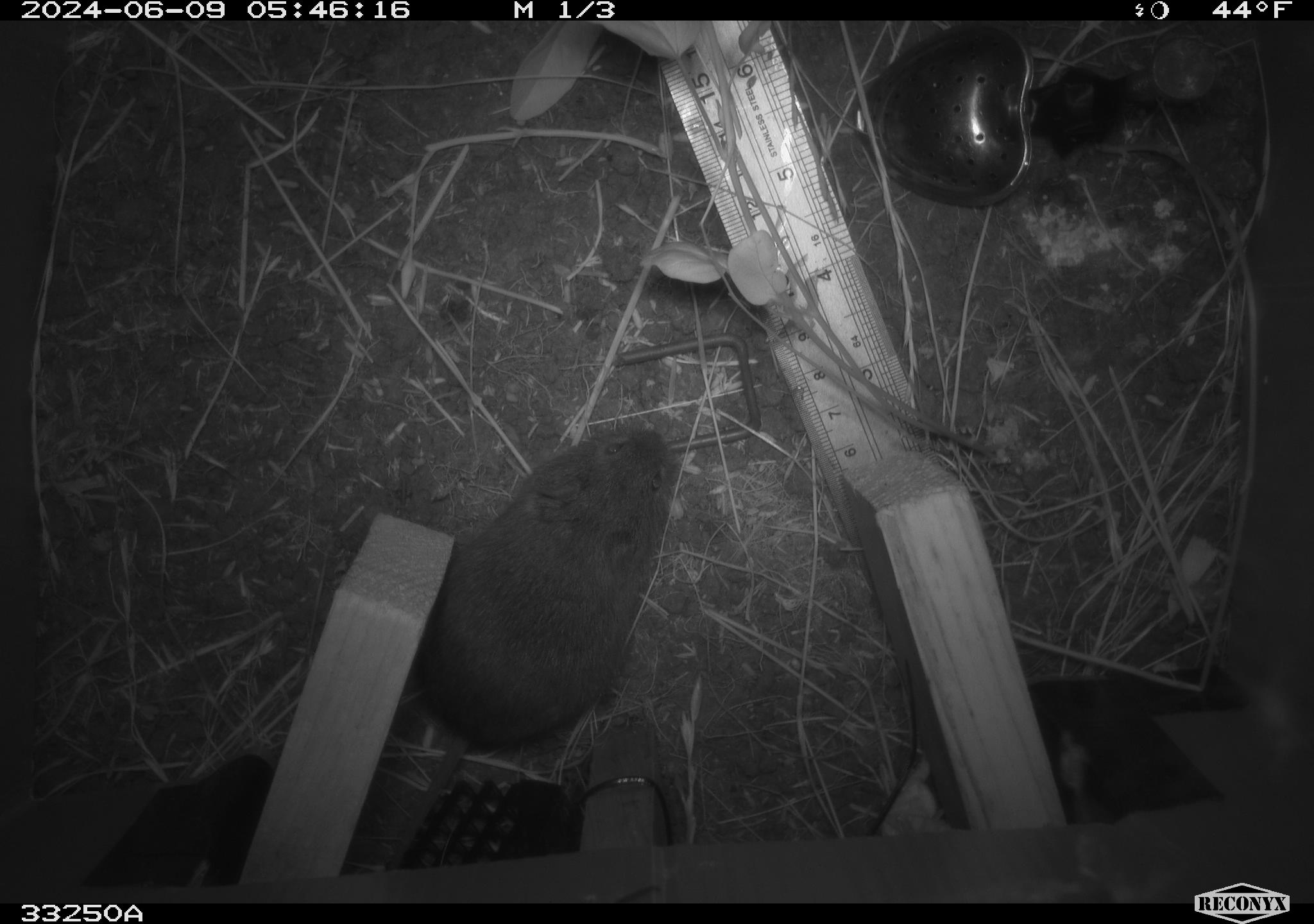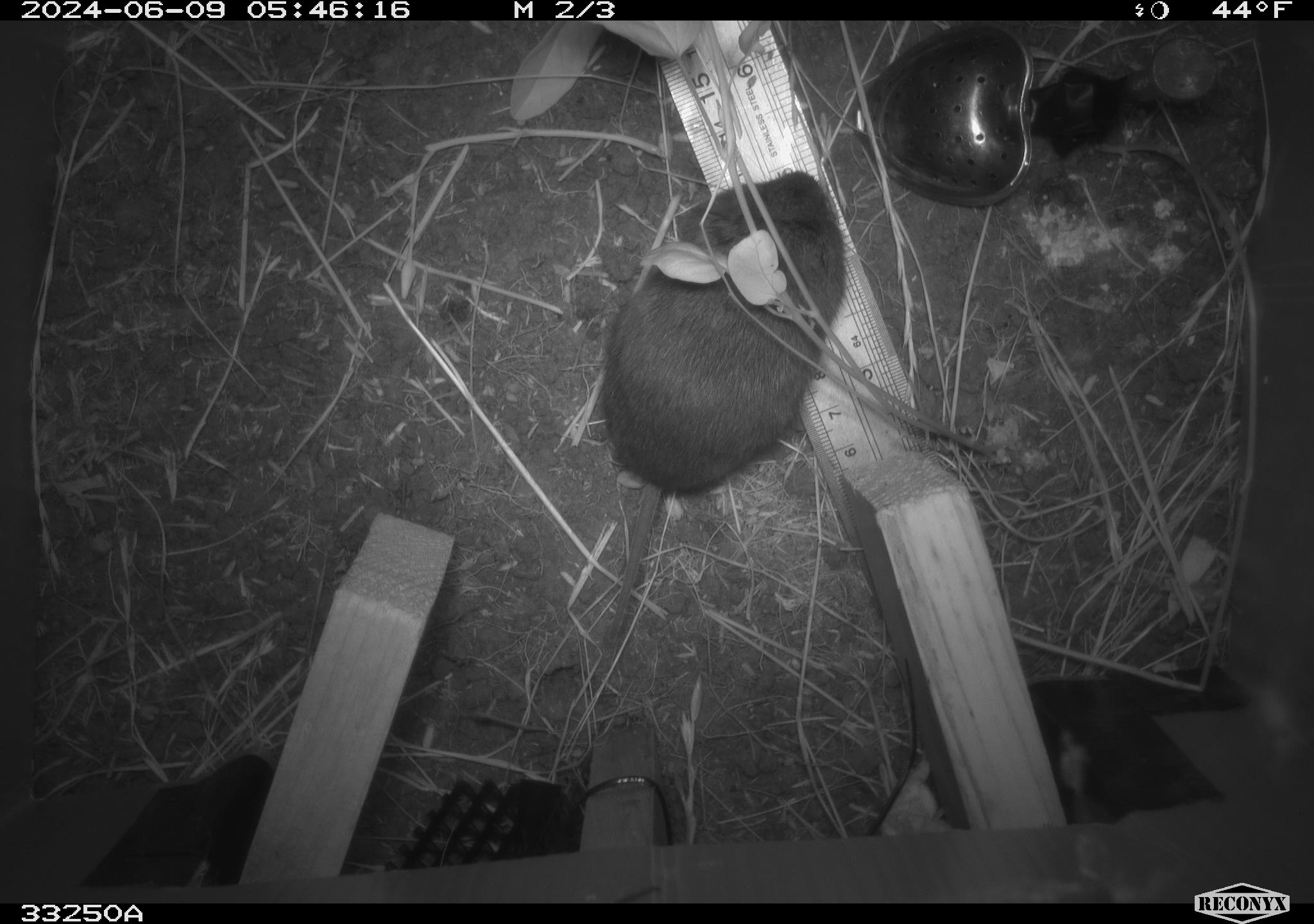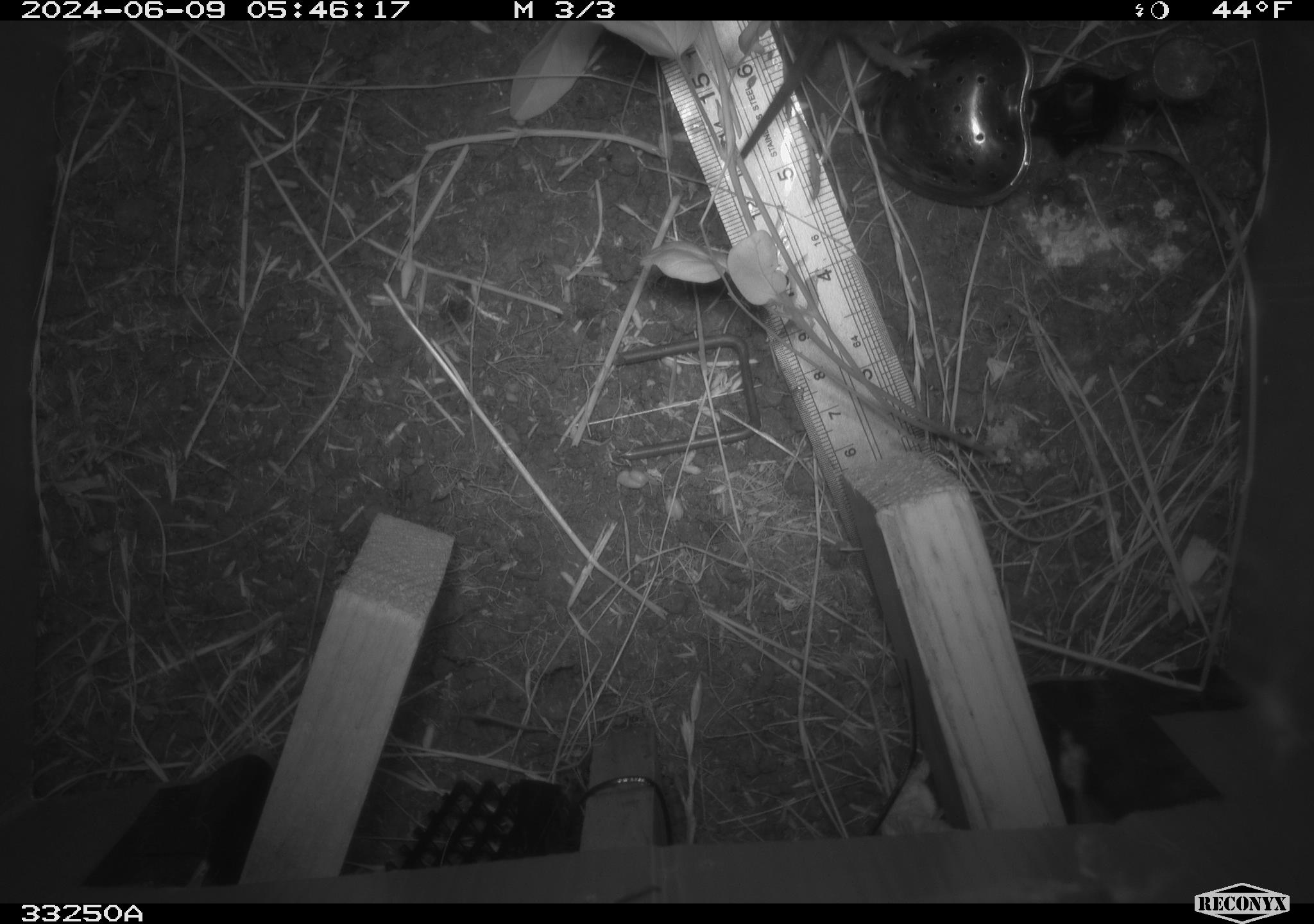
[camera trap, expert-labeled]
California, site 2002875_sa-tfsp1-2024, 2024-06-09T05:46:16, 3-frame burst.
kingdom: Animalia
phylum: Chordata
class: Mammalia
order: Rodentia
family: Cricetidae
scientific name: Arvicolinae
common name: voles, lemmings, and muskrats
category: arvicolinae subfamily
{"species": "arvicolinae subfamily (voles, lemmings, and muskrats) (Arvicolinae)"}